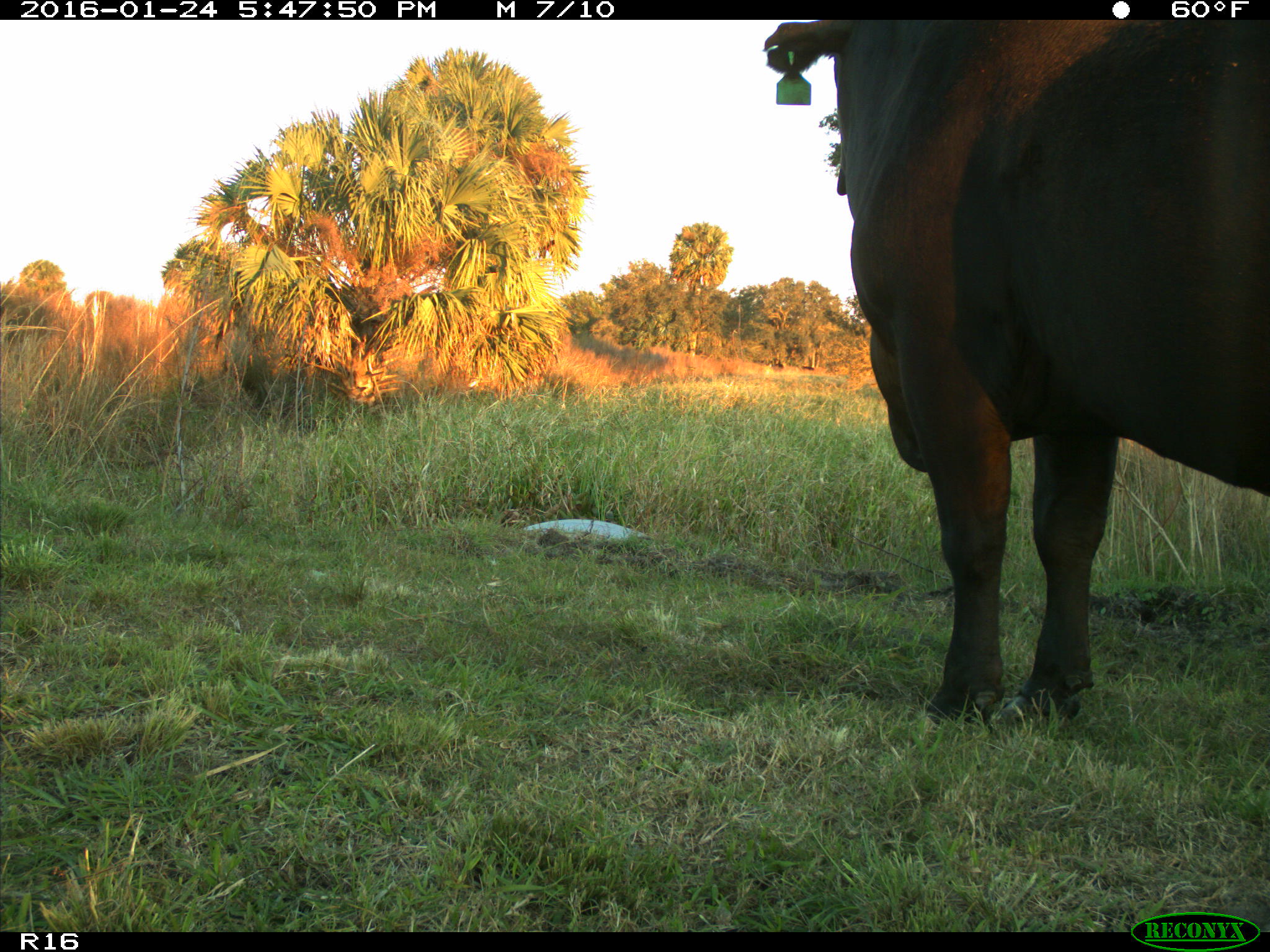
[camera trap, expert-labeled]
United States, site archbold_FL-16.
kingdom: Animalia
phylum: Chordata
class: Mammalia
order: Artiodactyla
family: Bovidae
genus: Bos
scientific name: Bos taurus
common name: domestic cow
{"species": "Bos taurus (domestic cow)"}